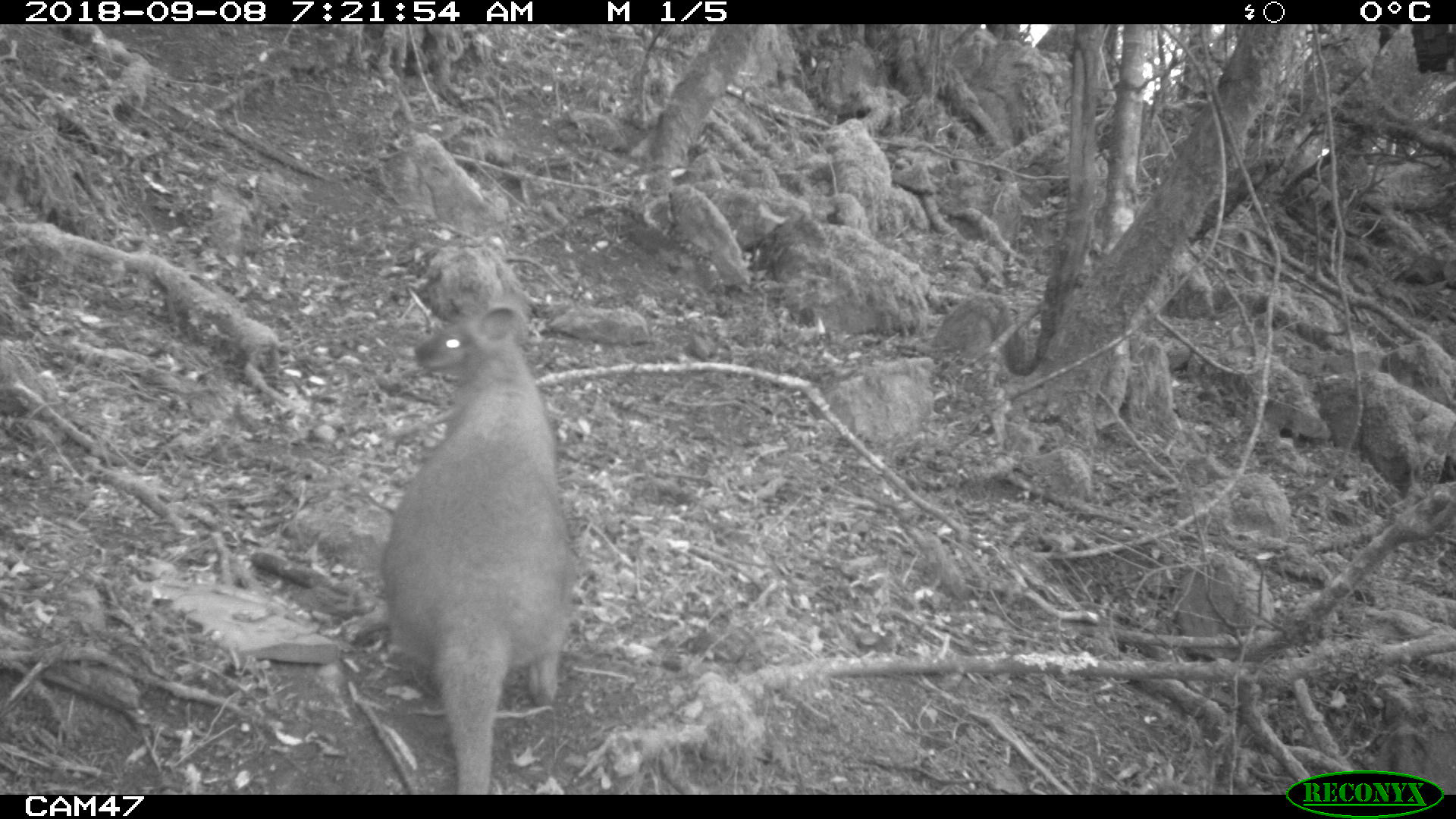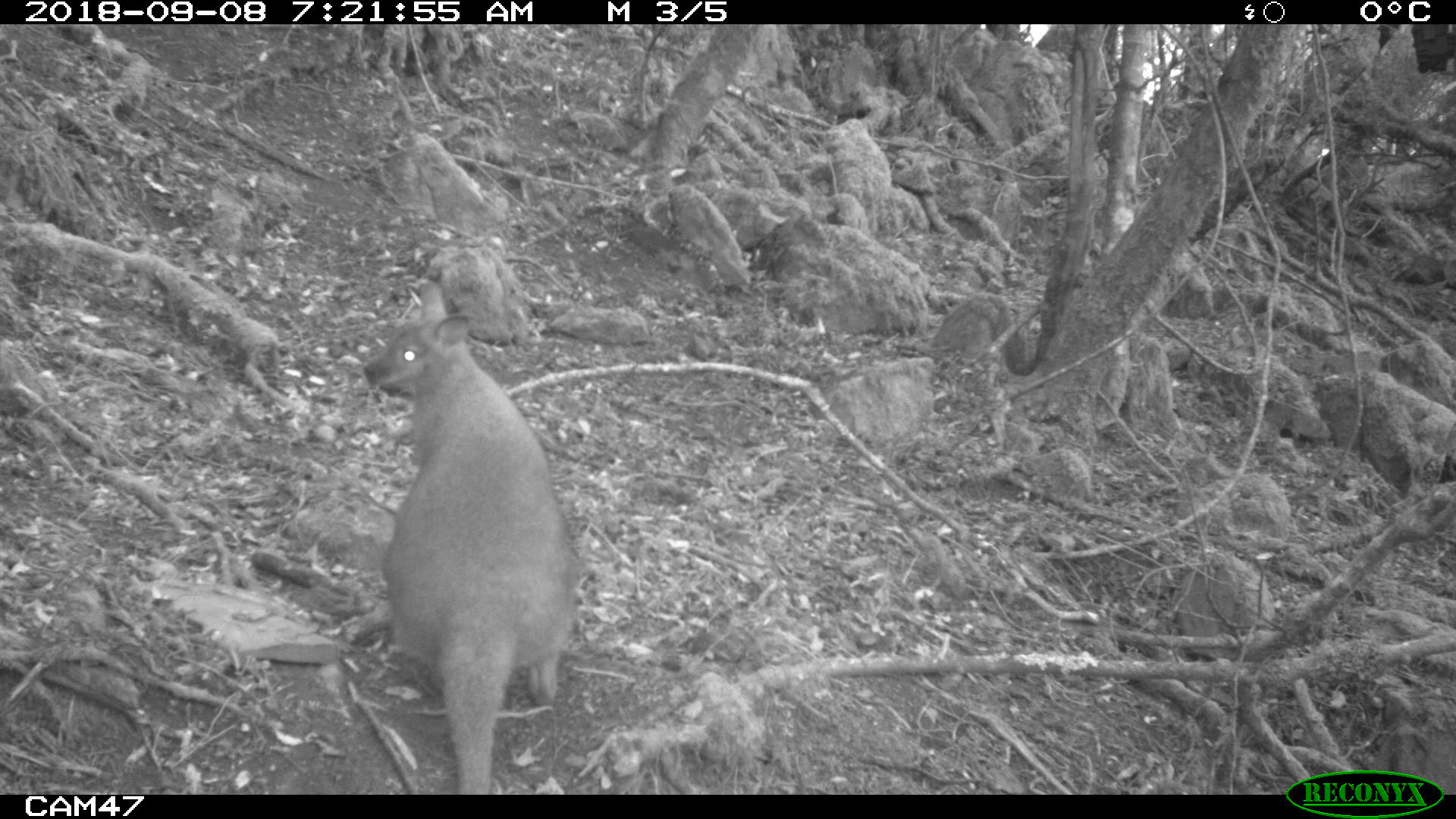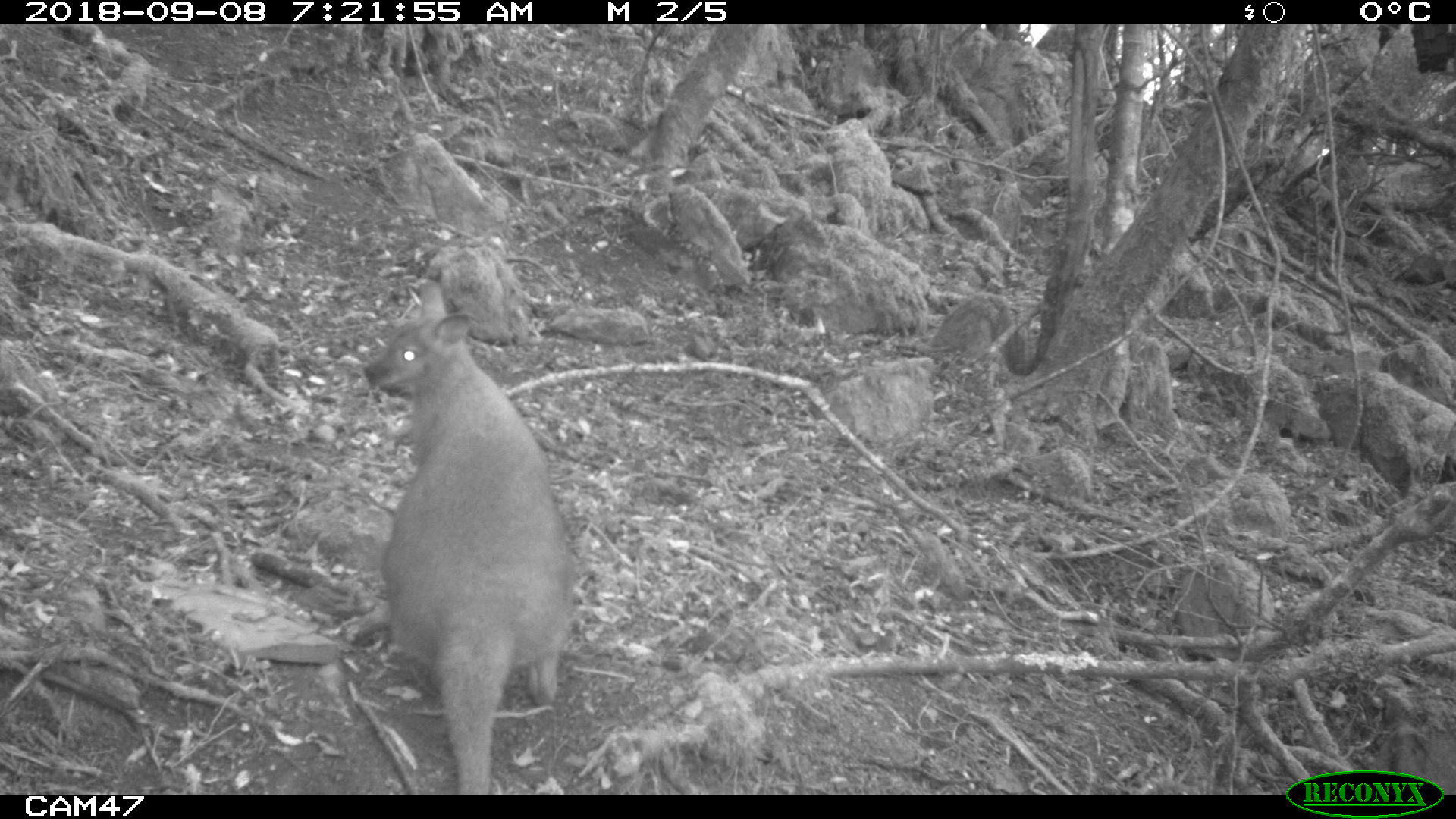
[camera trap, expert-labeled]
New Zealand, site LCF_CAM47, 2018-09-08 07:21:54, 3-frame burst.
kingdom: Animalia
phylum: Chordata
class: Mammalia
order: Diprotodontia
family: Macropodidae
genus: Notamacropus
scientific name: Notamacropus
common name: wallaby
Wallaby (Notamacropus).